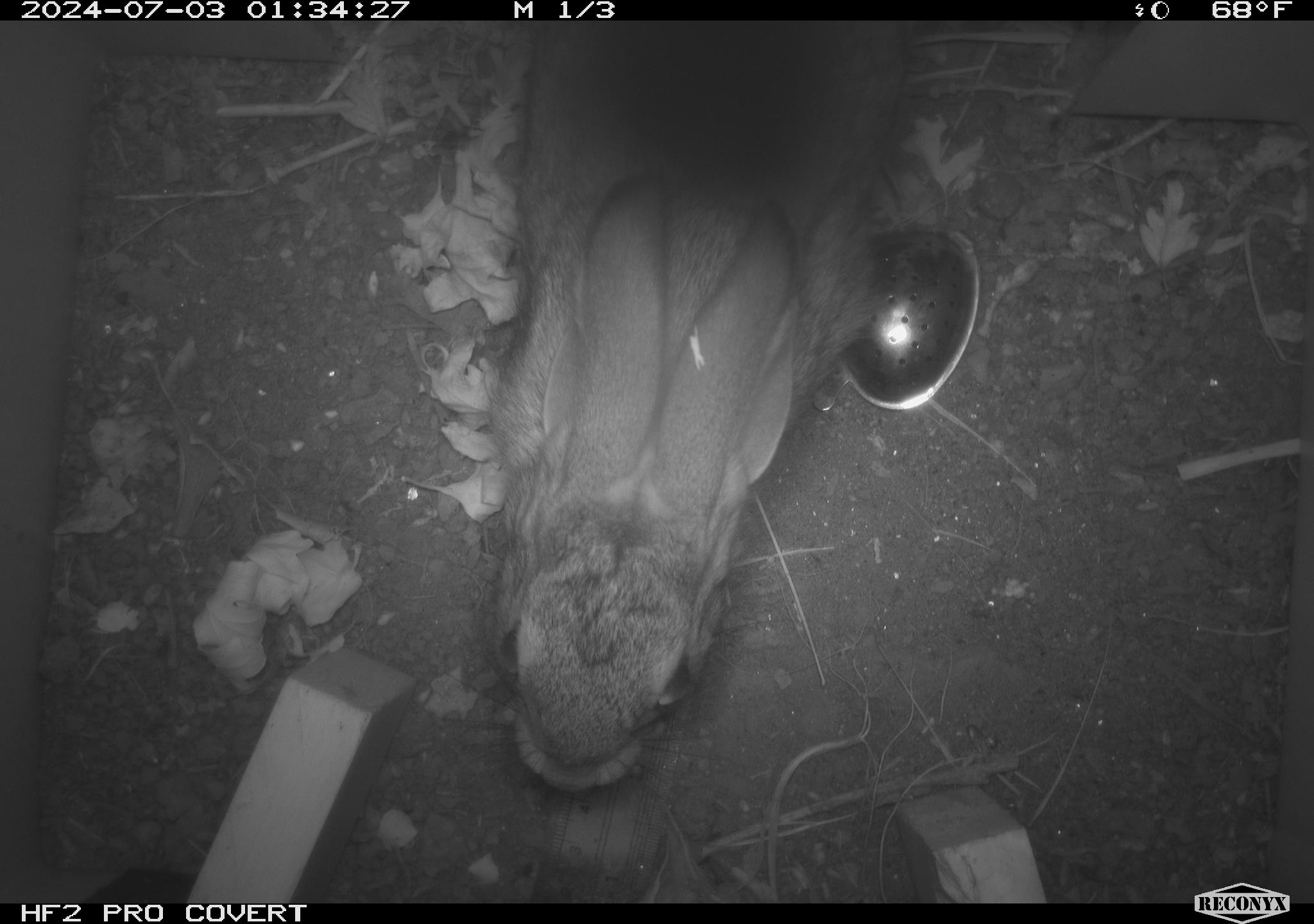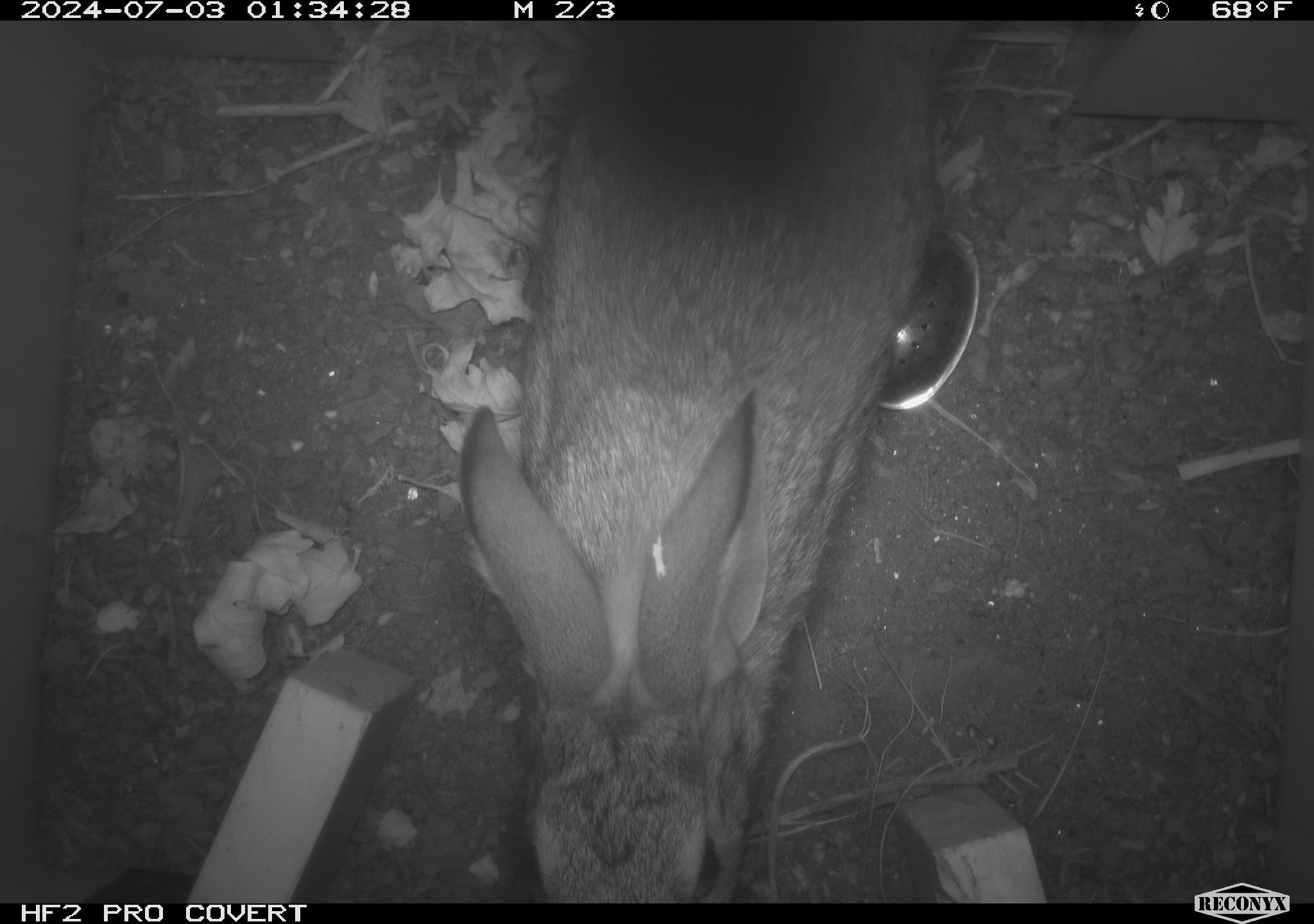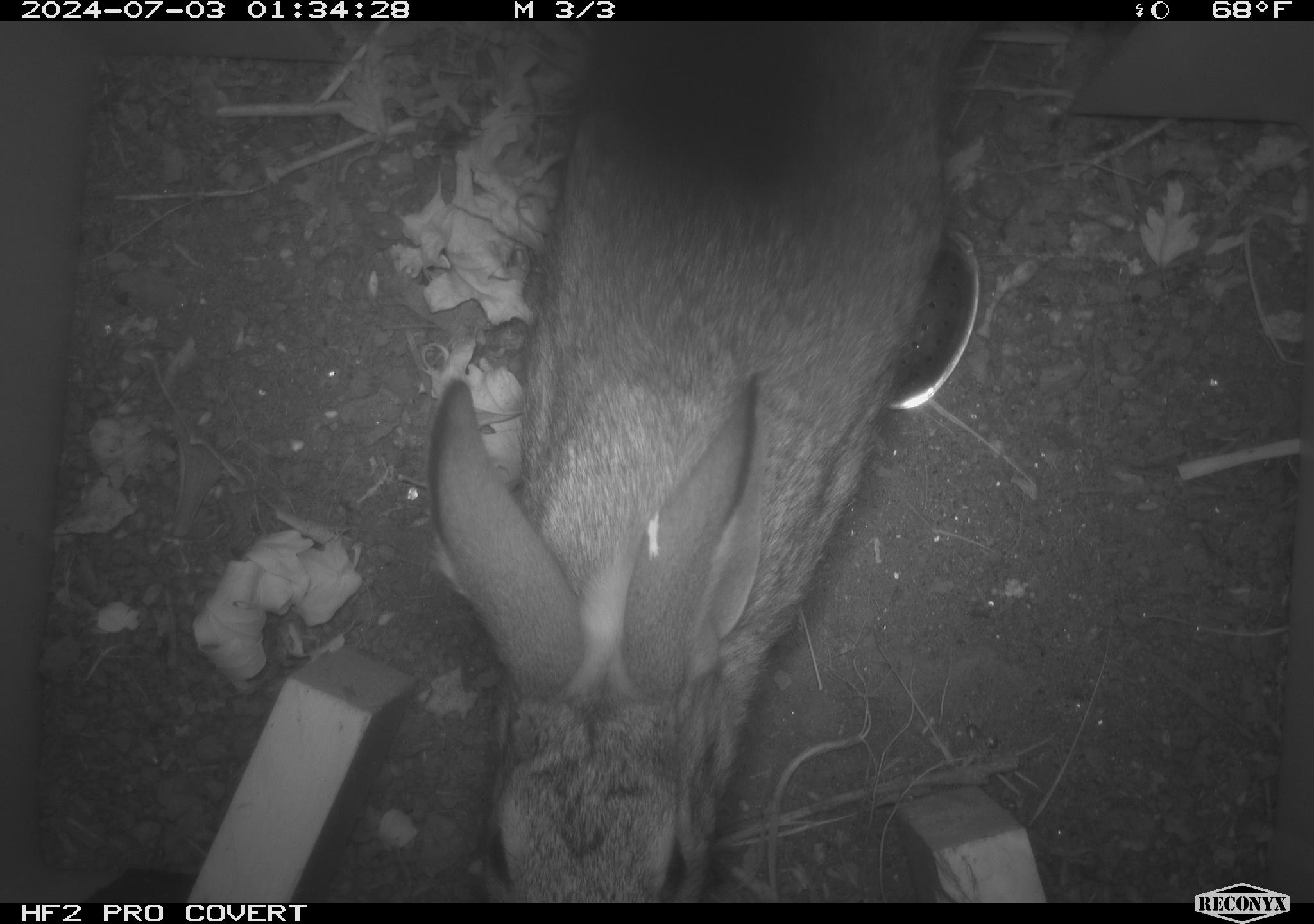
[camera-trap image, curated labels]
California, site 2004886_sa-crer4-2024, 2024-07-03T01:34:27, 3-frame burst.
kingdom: Animalia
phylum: Chordata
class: Mammalia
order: Lagomorpha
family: Leporidae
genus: Sylvilagus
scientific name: Sylvilagus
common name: cottontail rabbits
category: sylvilagus species